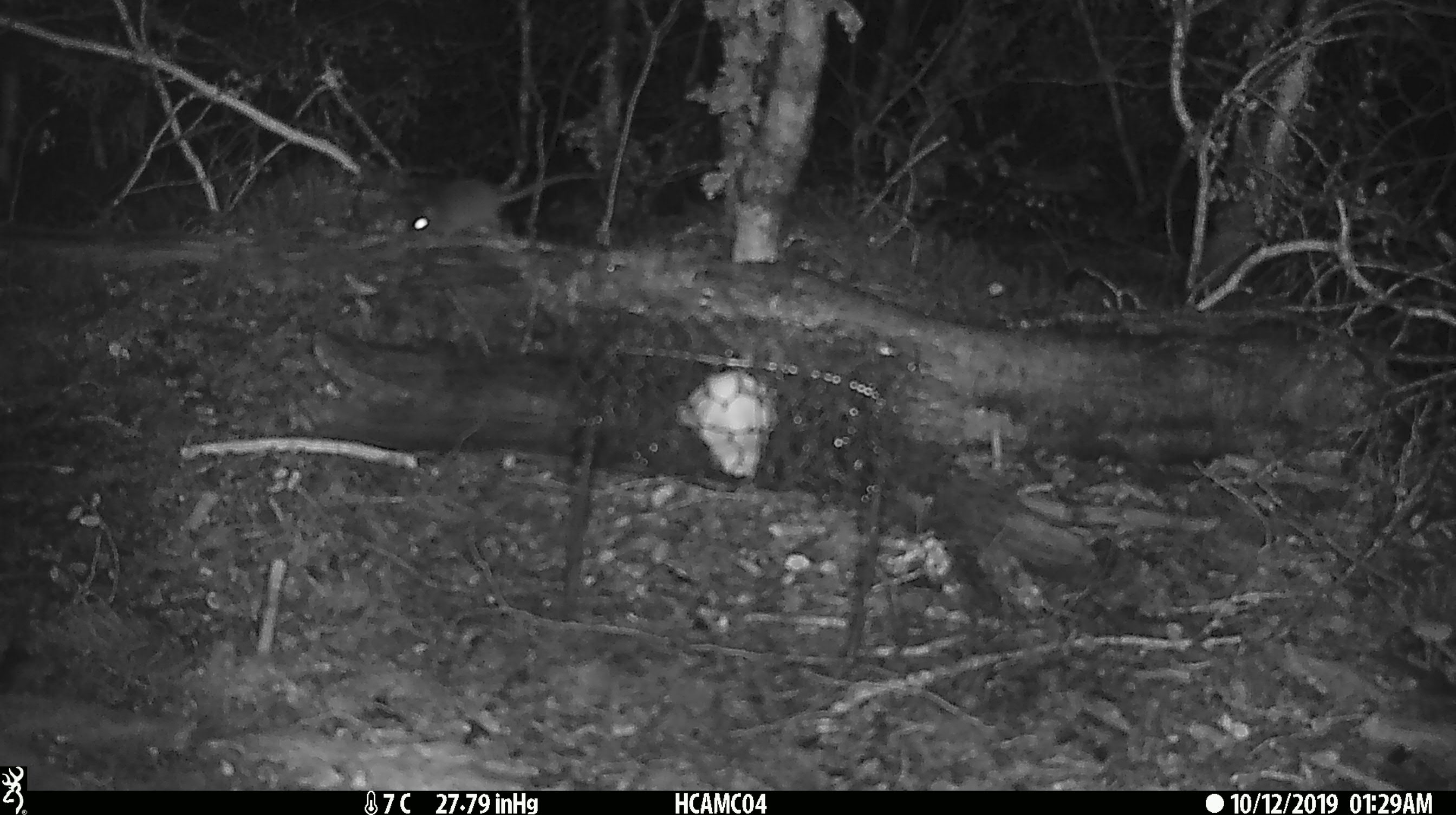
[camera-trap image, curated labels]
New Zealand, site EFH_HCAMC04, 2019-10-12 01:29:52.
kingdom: Animalia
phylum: Chordata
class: Mammalia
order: Rodentia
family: Muridae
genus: Mus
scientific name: Mus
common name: mouse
Mouse (Mus).